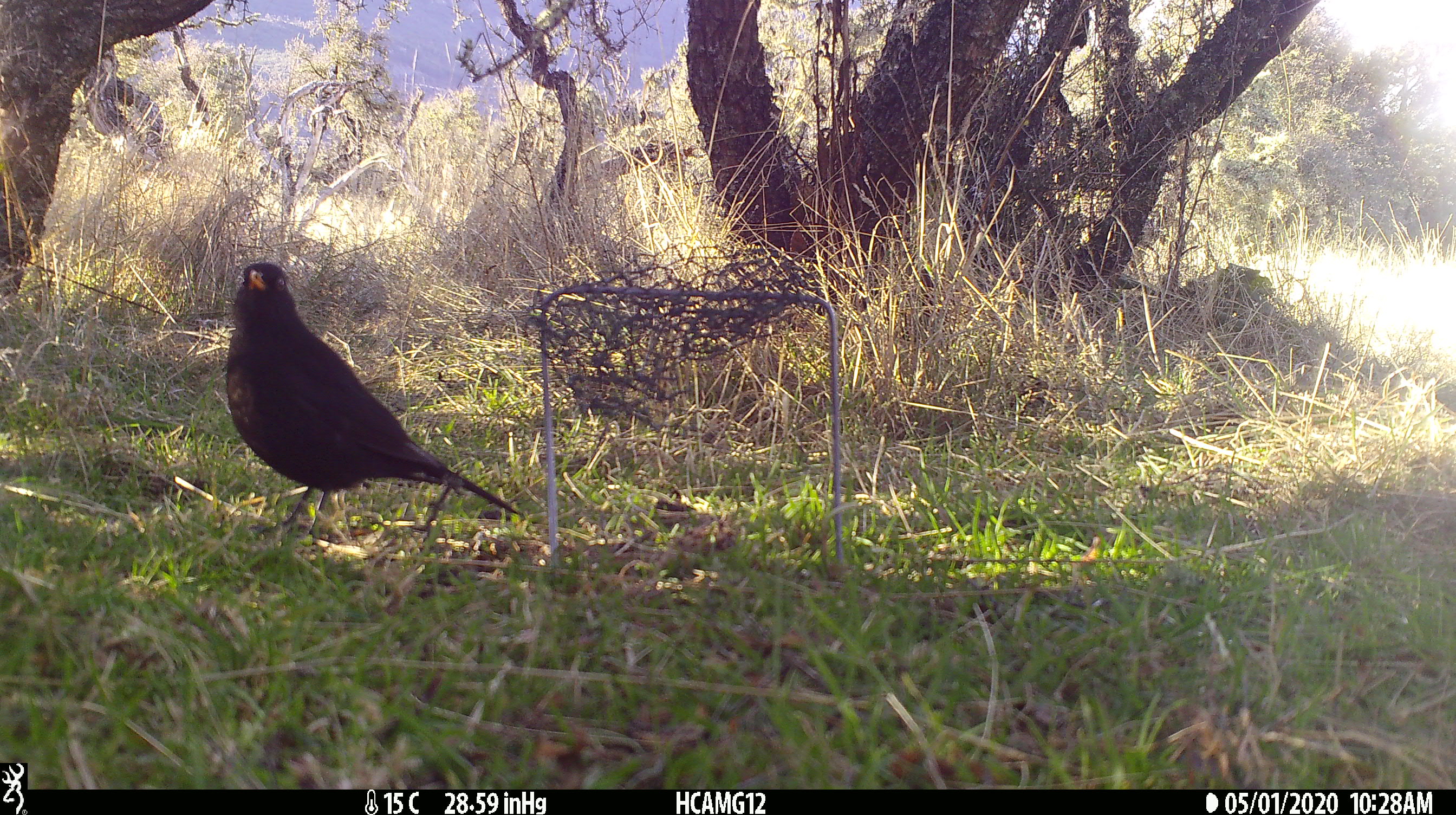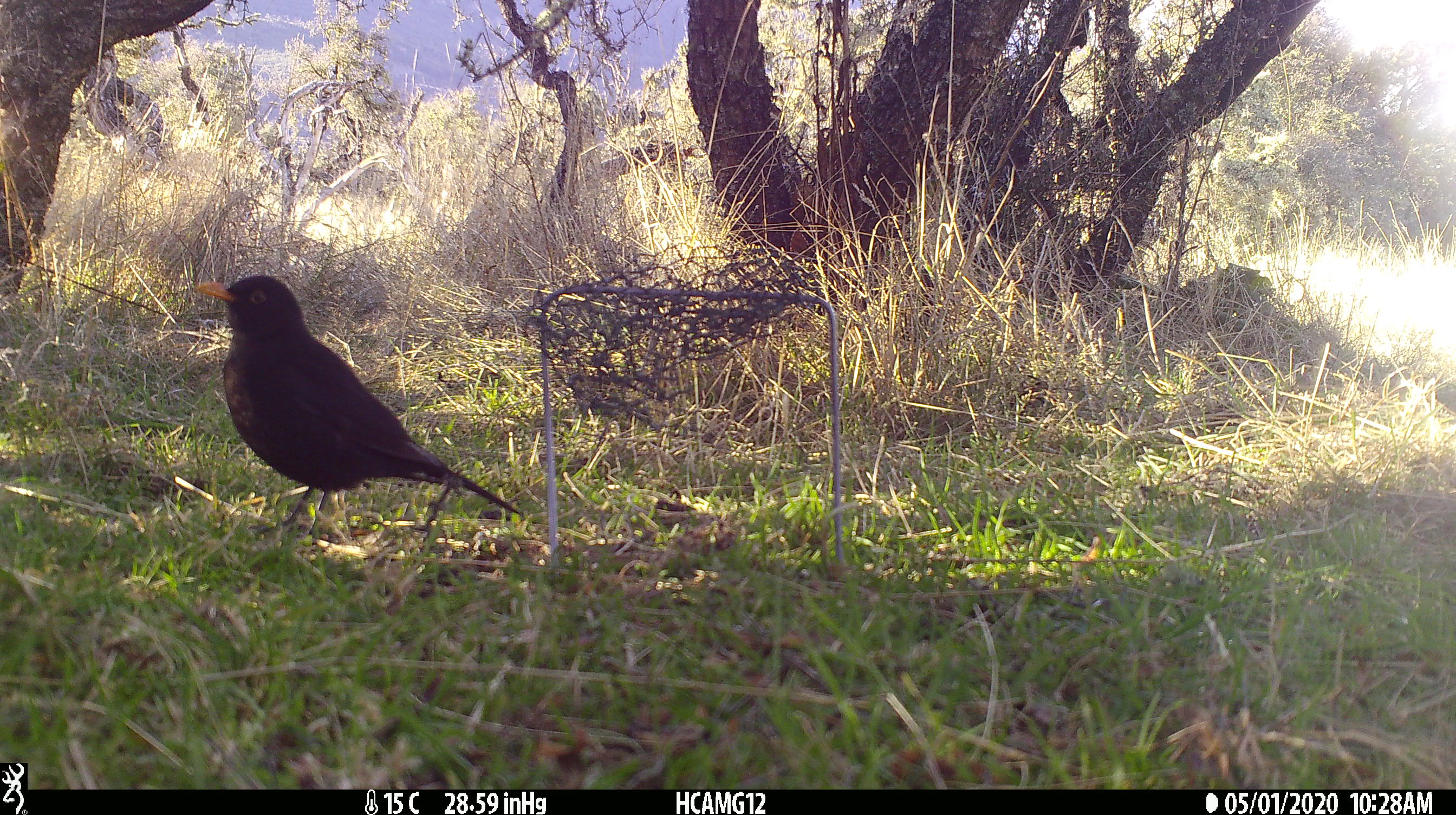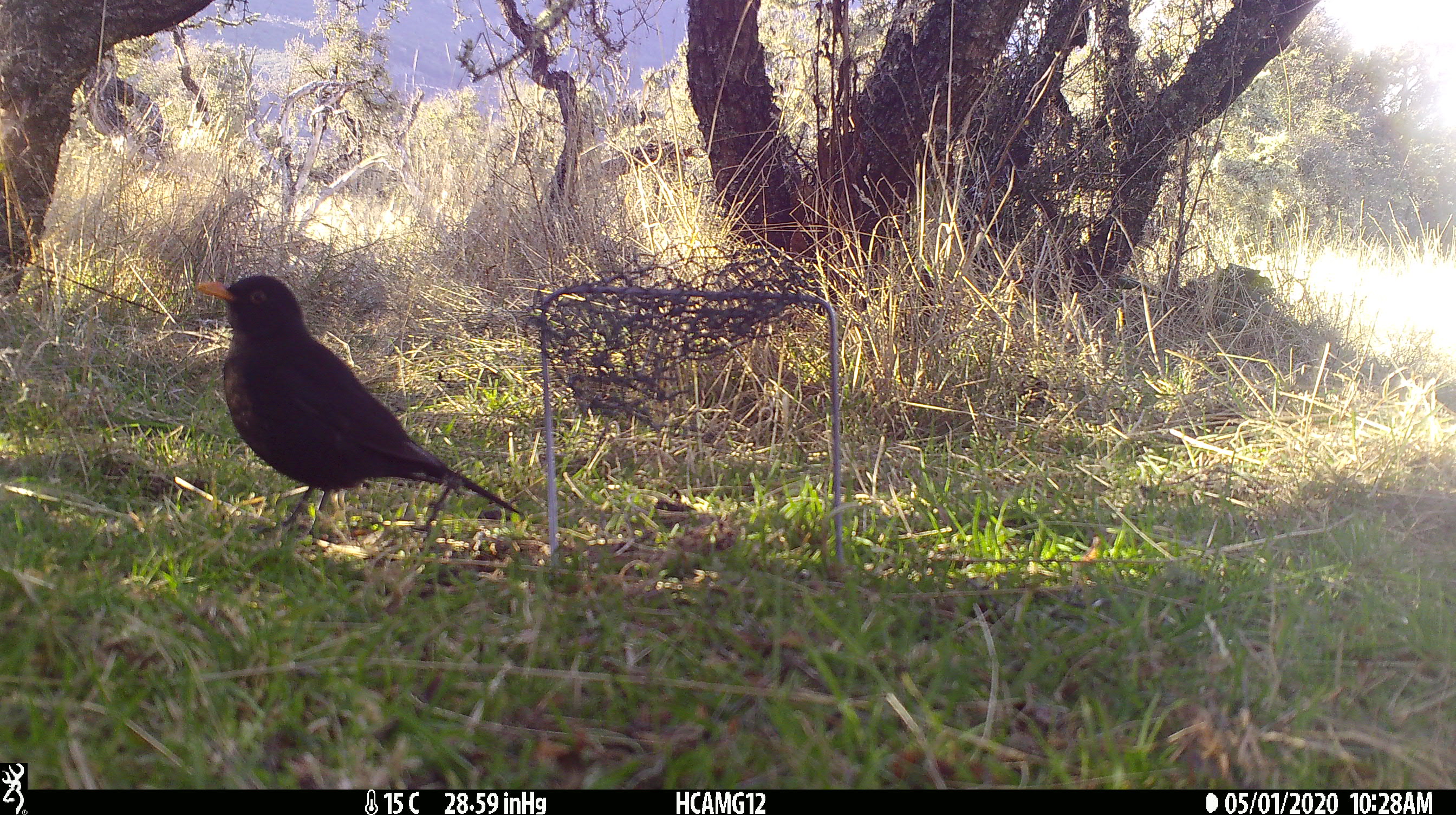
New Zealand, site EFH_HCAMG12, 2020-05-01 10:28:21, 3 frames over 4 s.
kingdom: Animalia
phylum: Chordata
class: Aves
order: Passeriformes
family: Turdidae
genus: Turdus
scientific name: Turdus merula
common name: eurasian blackbird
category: blackbird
Blackbird (eurasian blackbird) (Turdus merula).